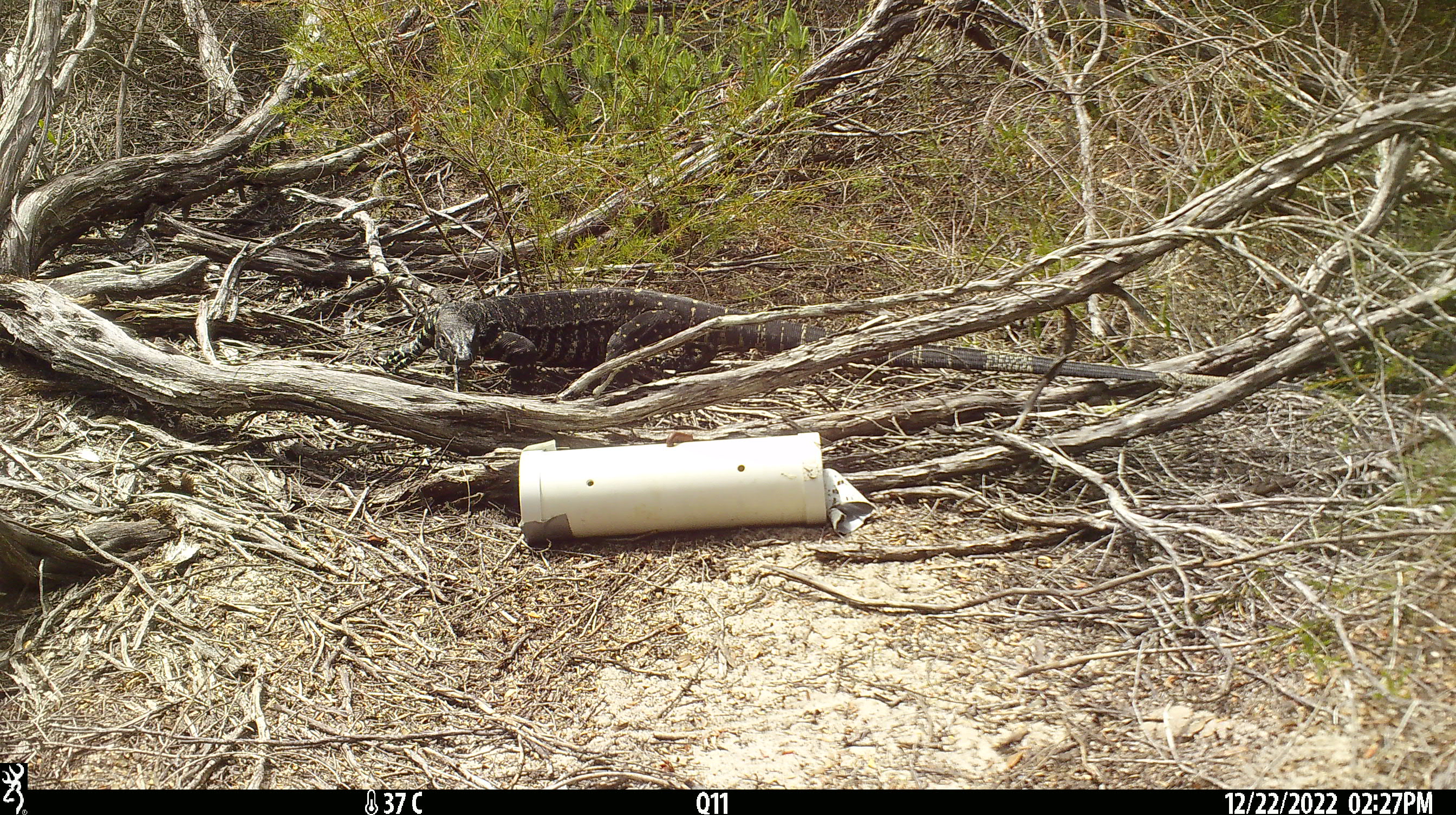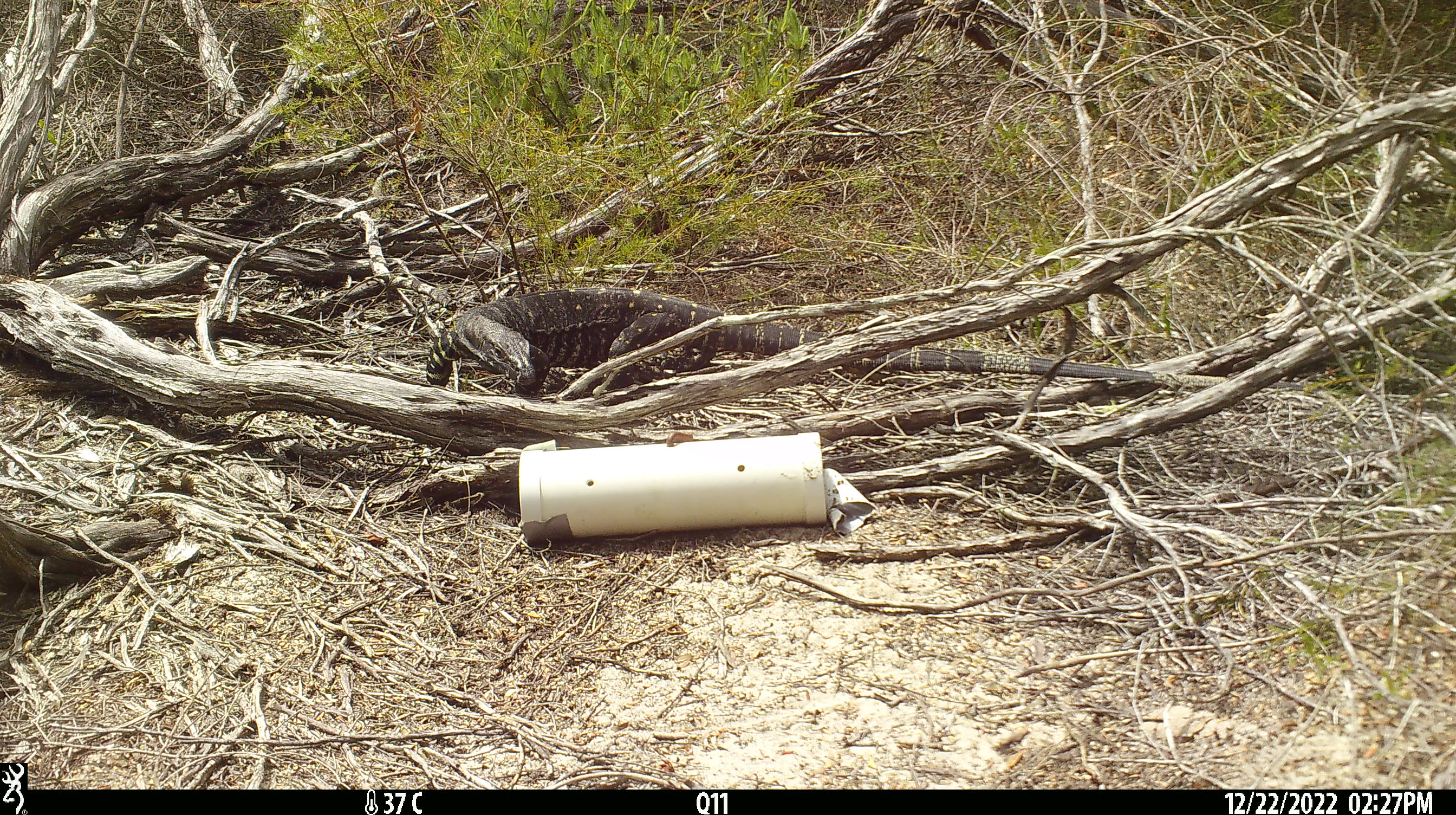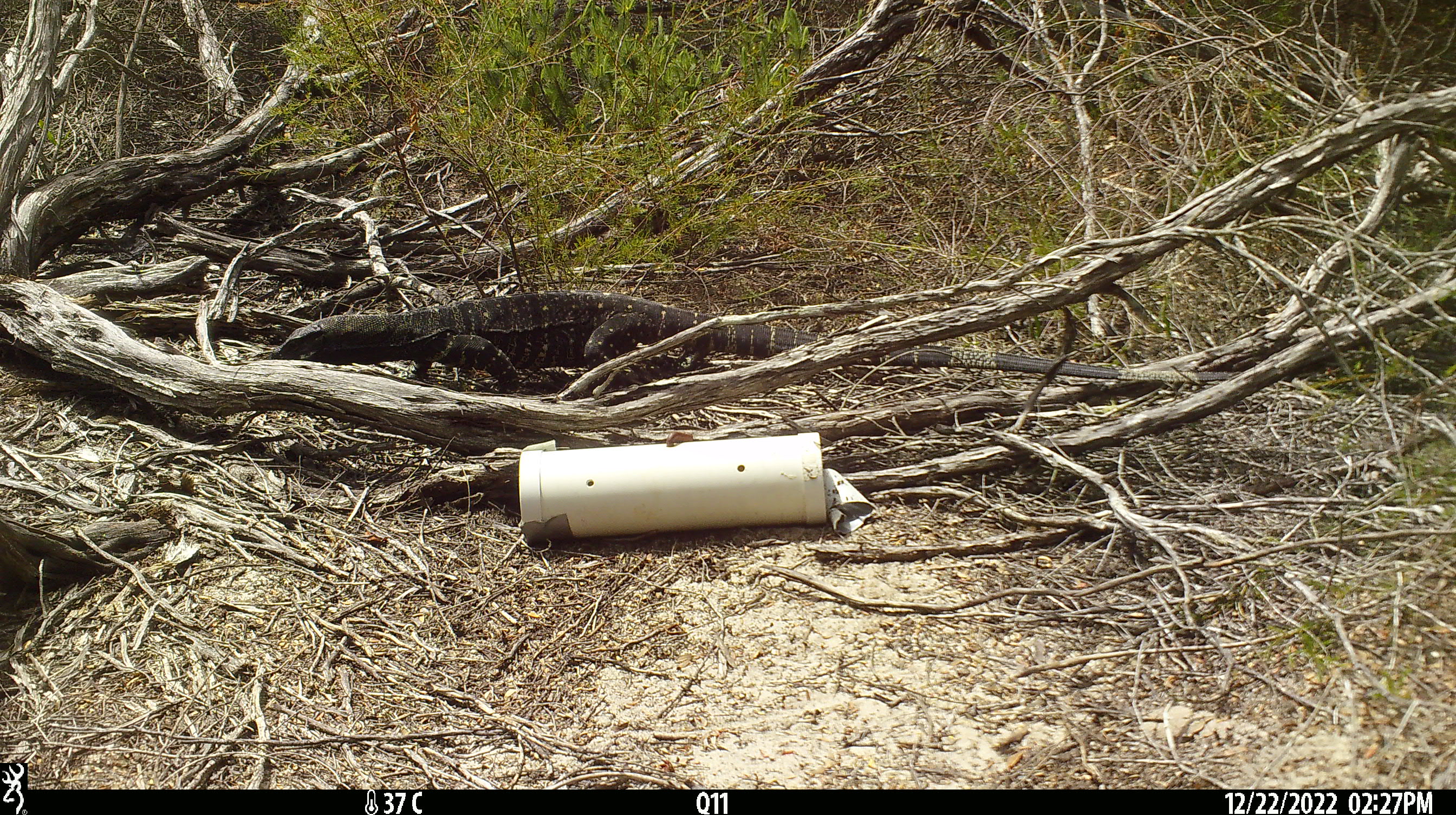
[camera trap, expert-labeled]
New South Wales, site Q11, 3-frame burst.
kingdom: Animalia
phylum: Chordata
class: Reptilia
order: Squamata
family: Varanidae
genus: Varanus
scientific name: Varanus varius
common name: lace monitor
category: goanna